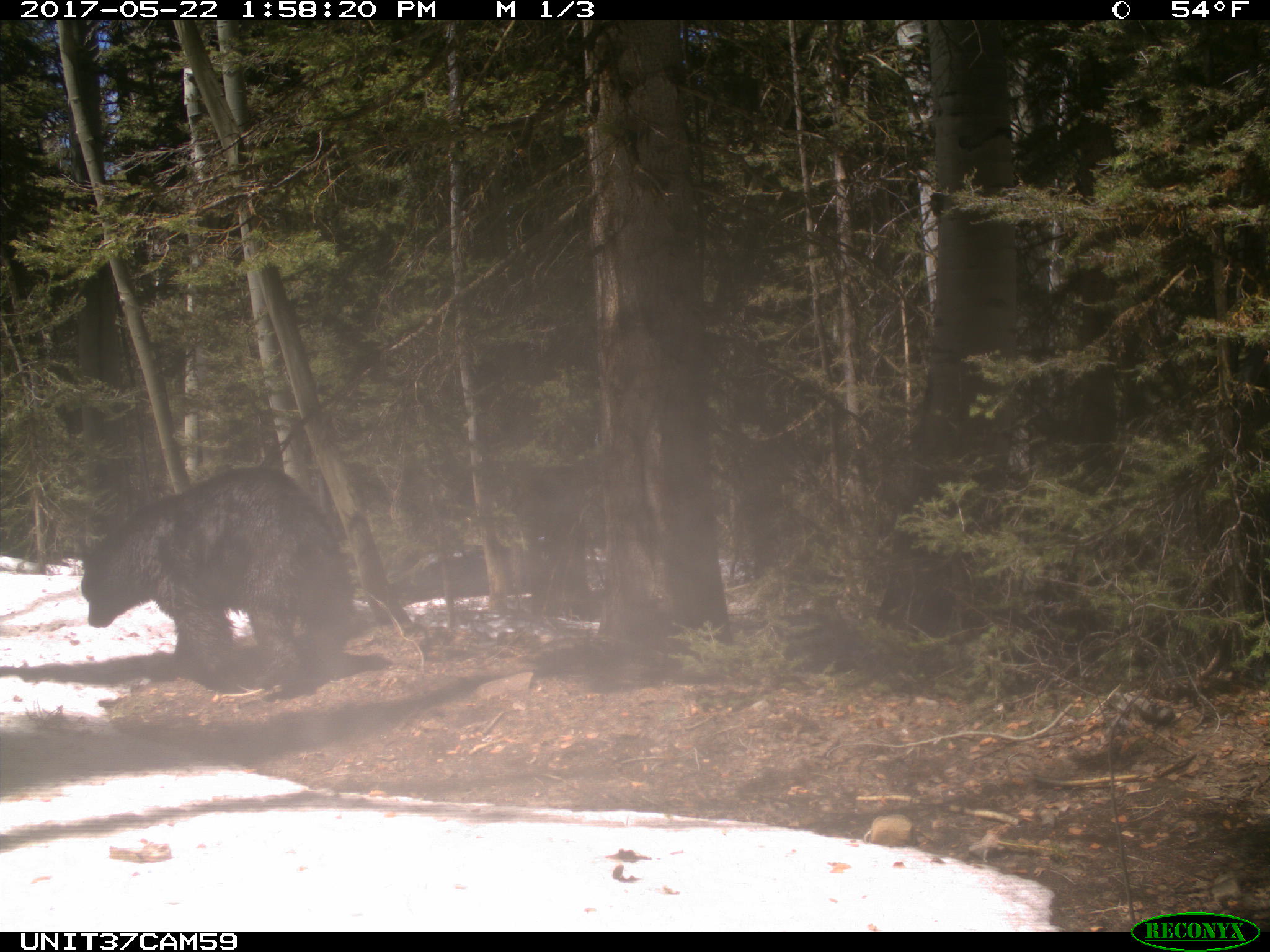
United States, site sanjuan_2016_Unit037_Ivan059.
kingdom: Animalia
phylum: Chordata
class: Mammalia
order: Carnivora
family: Ursidae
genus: Ursus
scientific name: Ursus americanus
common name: american black bear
Ursus americanus (american black bear).